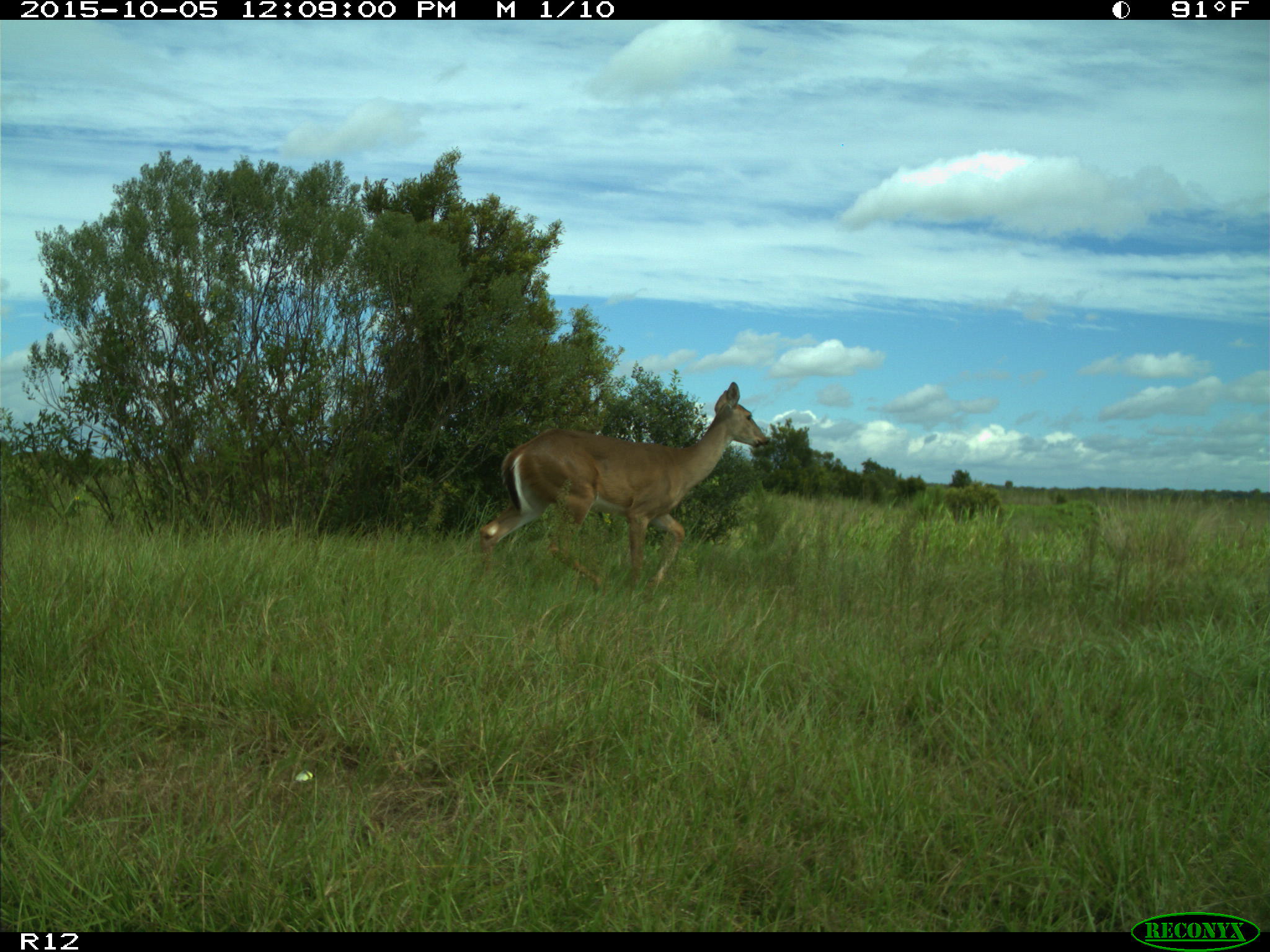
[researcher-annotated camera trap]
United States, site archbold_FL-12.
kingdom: Animalia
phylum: Chordata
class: Mammalia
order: Artiodactyla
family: Cervidae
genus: Odocoileus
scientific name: Odocoileus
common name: deer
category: unidentified deer